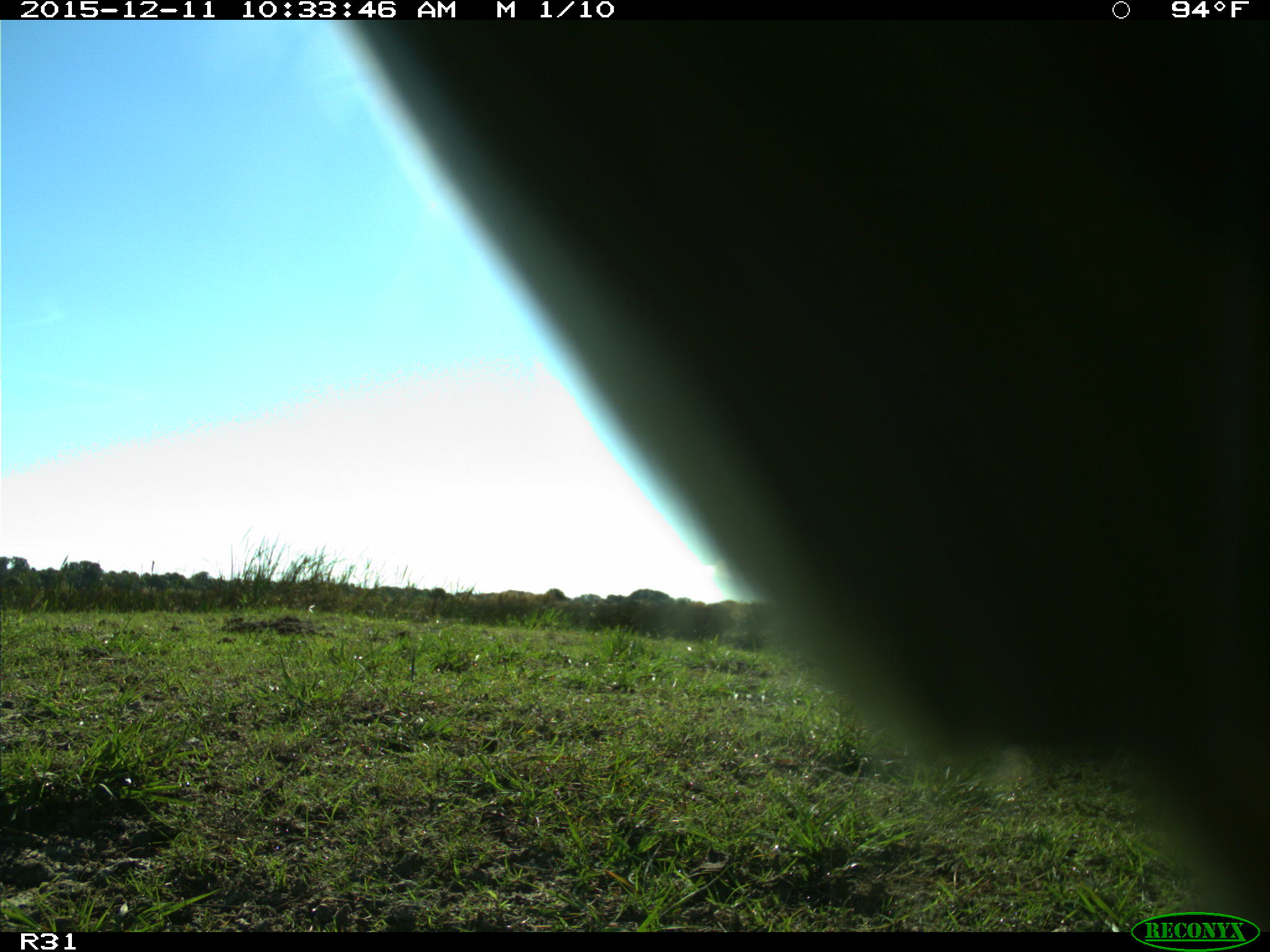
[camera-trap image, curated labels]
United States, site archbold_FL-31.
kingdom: Animalia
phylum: Chordata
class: Mammalia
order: Artiodactyla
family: Bovidae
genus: Bos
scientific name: Bos taurus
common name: domestic cow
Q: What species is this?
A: Bos taurus (domestic cow).